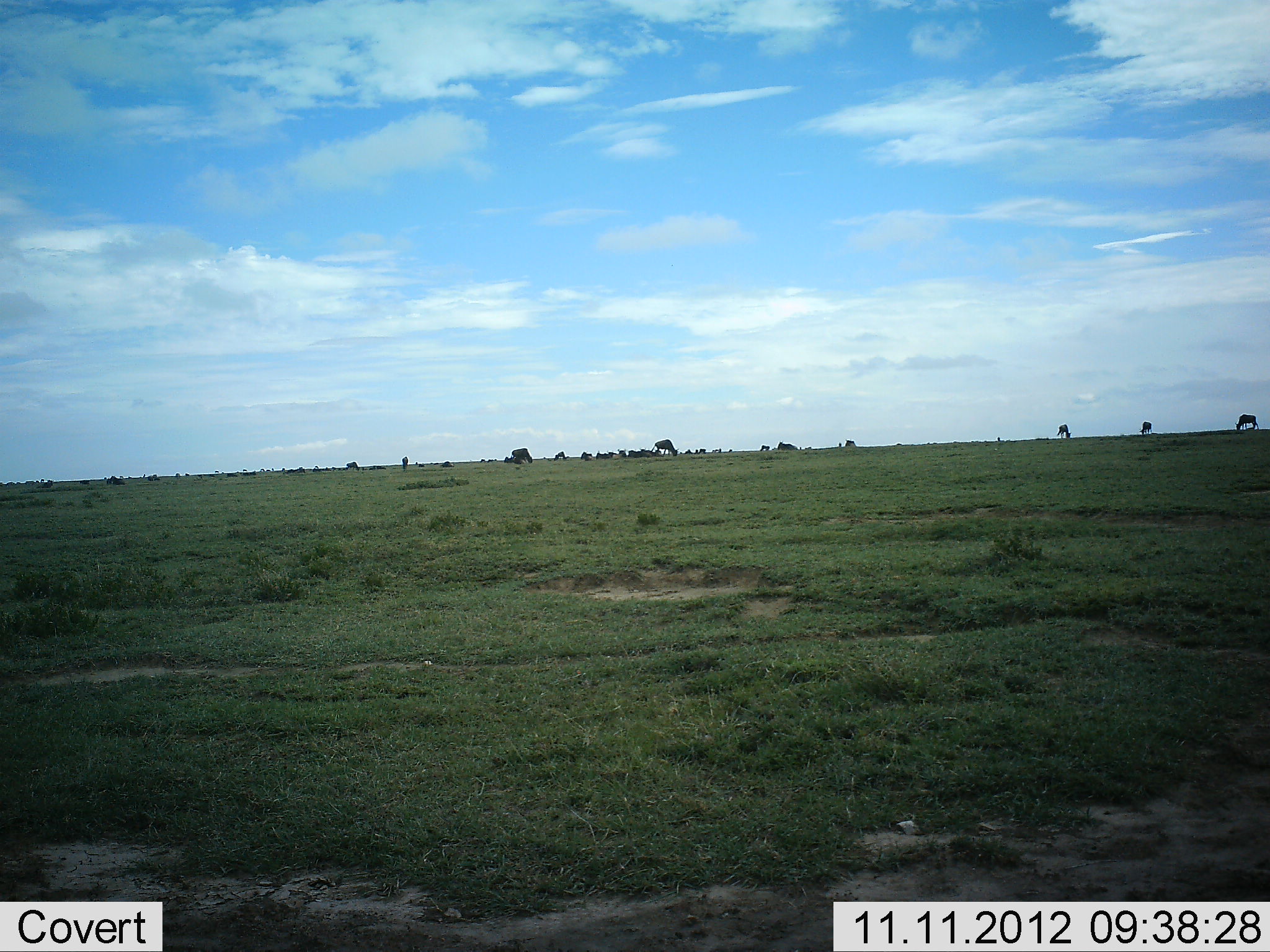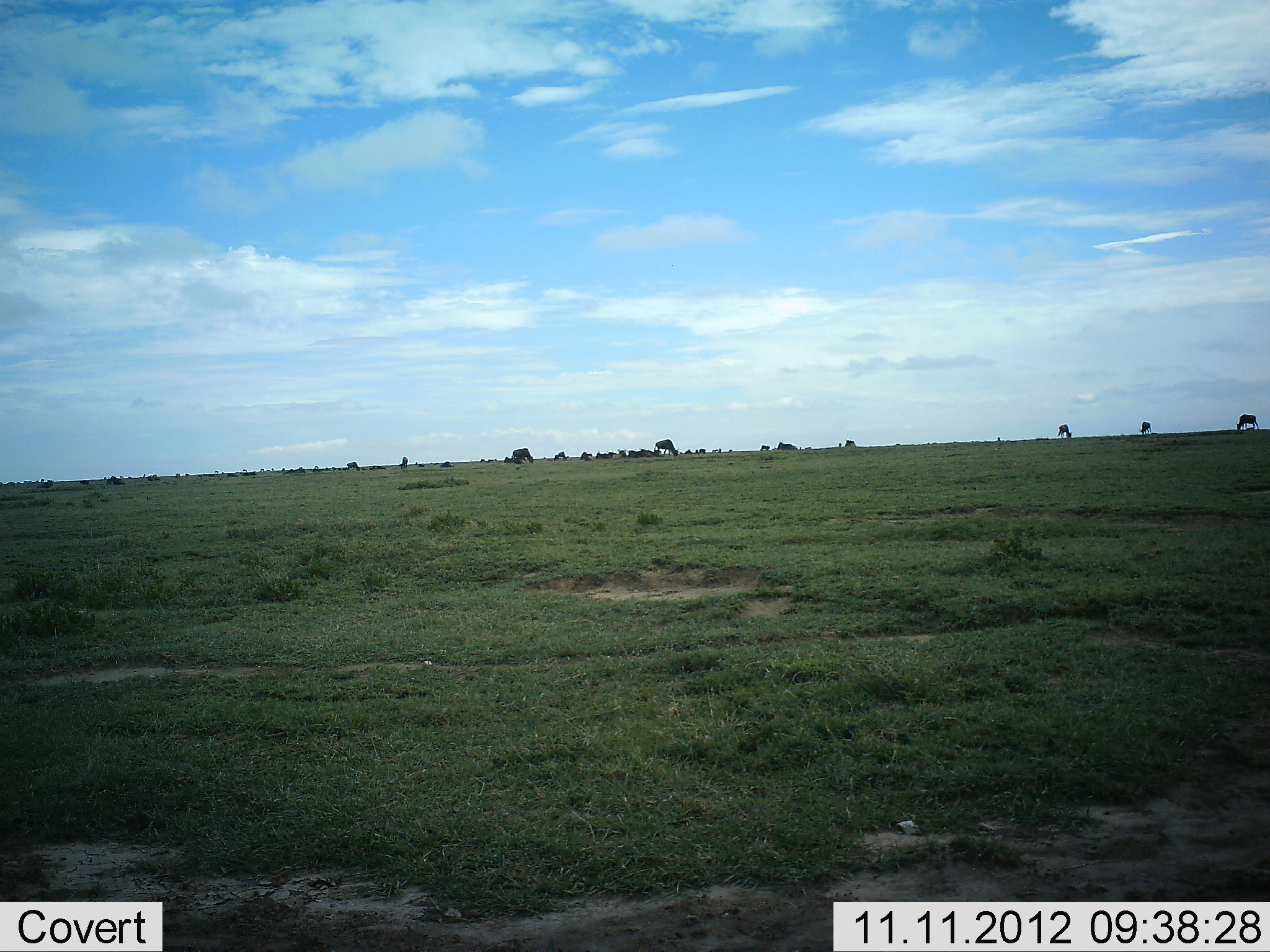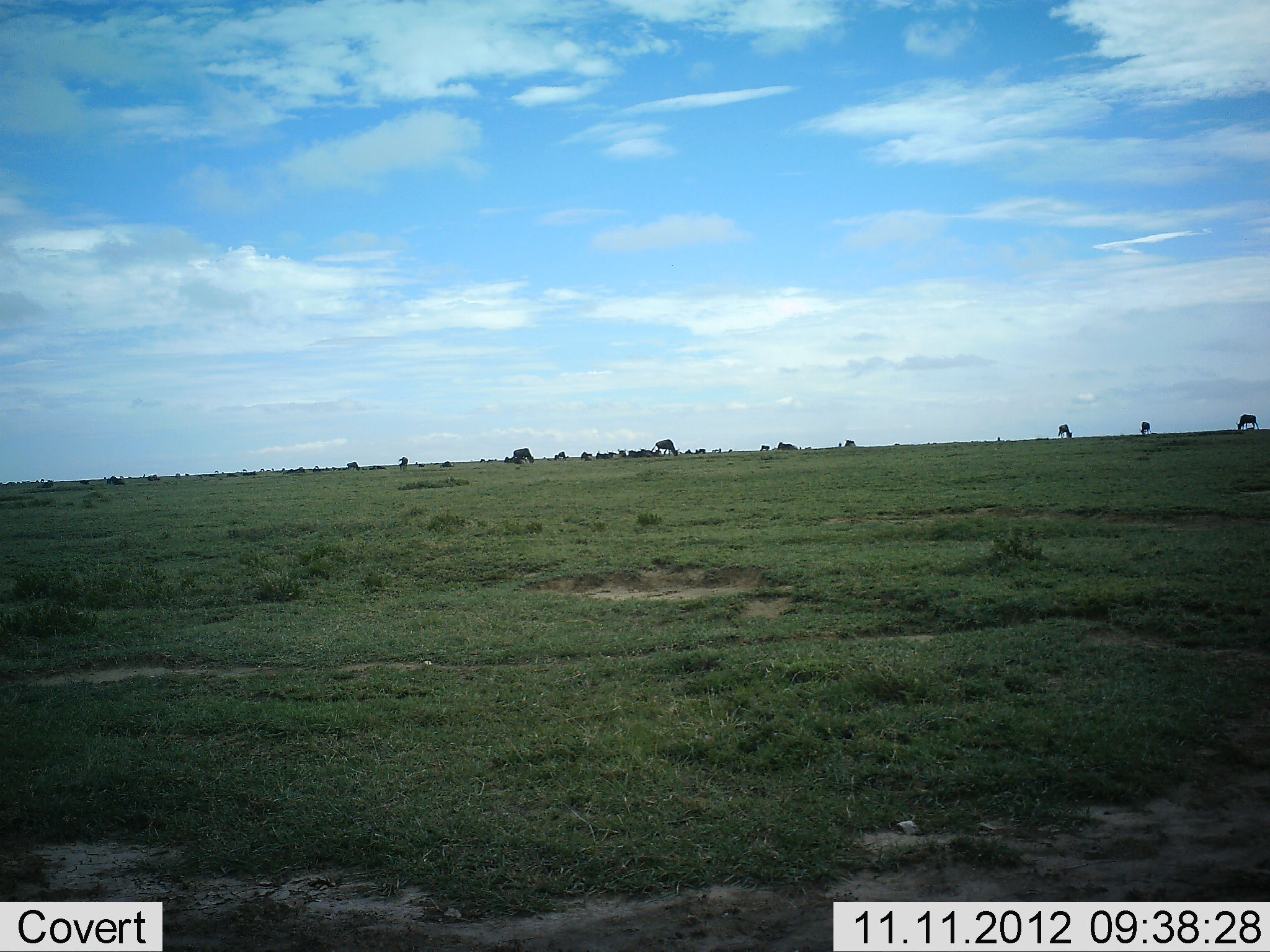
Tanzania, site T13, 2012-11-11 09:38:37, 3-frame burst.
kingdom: Animalia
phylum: Chordata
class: Mammalia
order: Artiodactyla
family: Bovidae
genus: Connochaetes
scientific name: Connochaetes taurinus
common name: blue wildebeest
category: wildebeest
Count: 11-50.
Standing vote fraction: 60%.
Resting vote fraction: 20%.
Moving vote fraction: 0%.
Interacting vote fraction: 0%.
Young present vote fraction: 0%.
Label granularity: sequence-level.